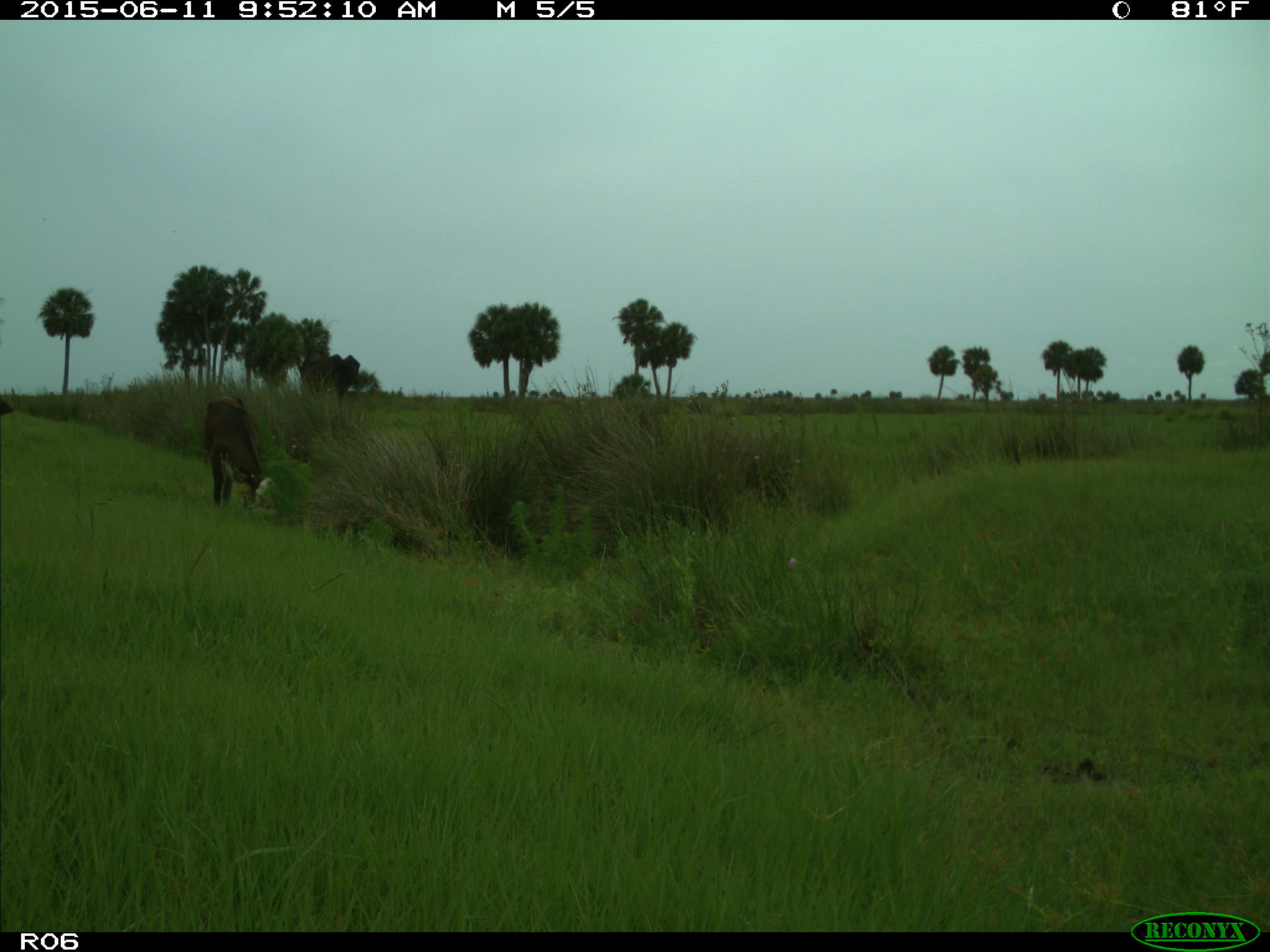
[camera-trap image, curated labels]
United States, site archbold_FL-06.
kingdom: Animalia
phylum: Chordata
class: Mammalia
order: Artiodactyla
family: Bovidae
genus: Bos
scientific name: Bos taurus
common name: domestic cow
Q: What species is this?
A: Bos taurus (domestic cow).